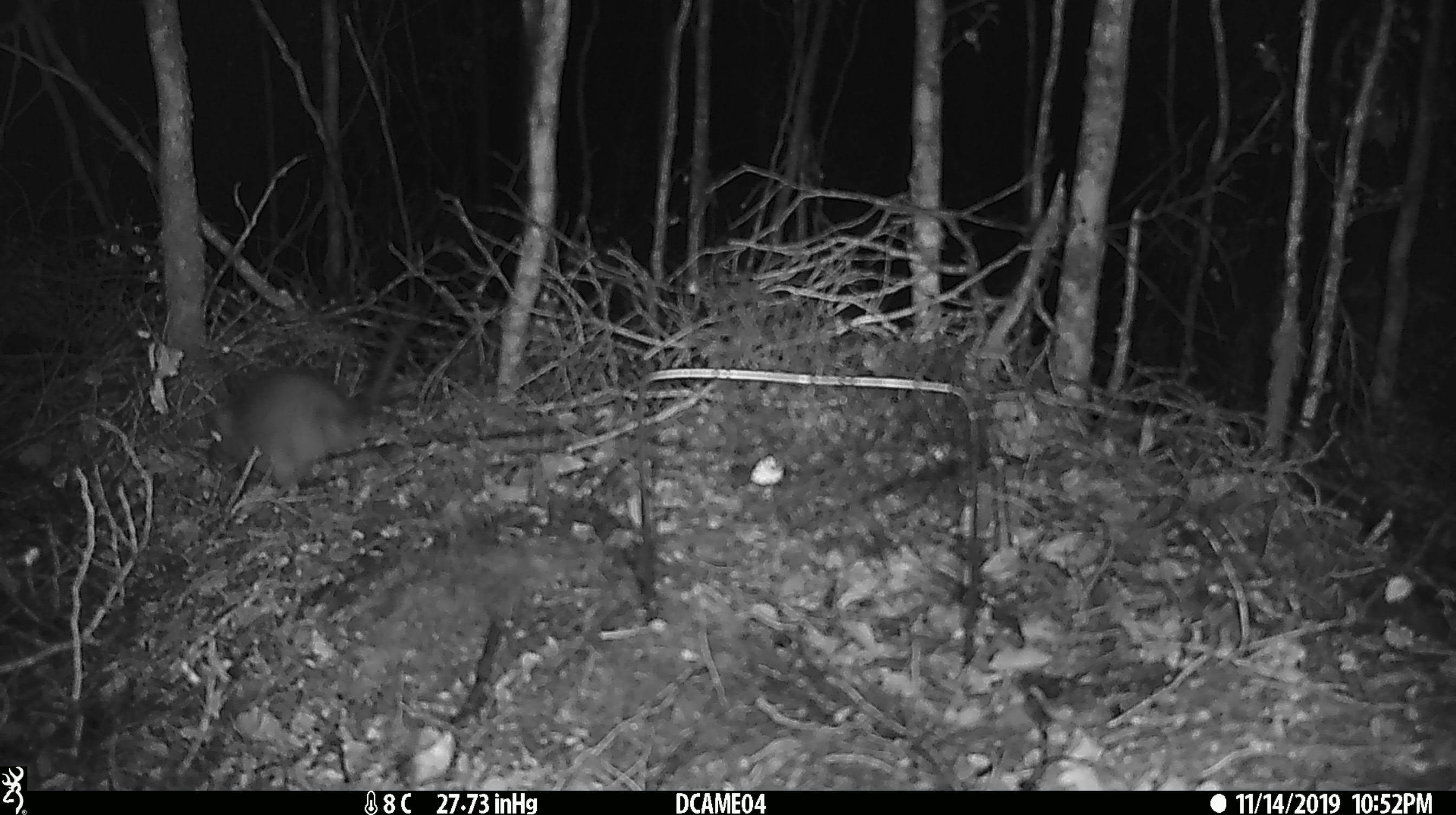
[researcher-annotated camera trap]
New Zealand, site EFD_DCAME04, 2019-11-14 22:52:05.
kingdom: Animalia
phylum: Chordata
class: Mammalia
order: Rodentia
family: Muridae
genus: Rattus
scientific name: Rattus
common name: rat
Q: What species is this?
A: Rat (Rattus).